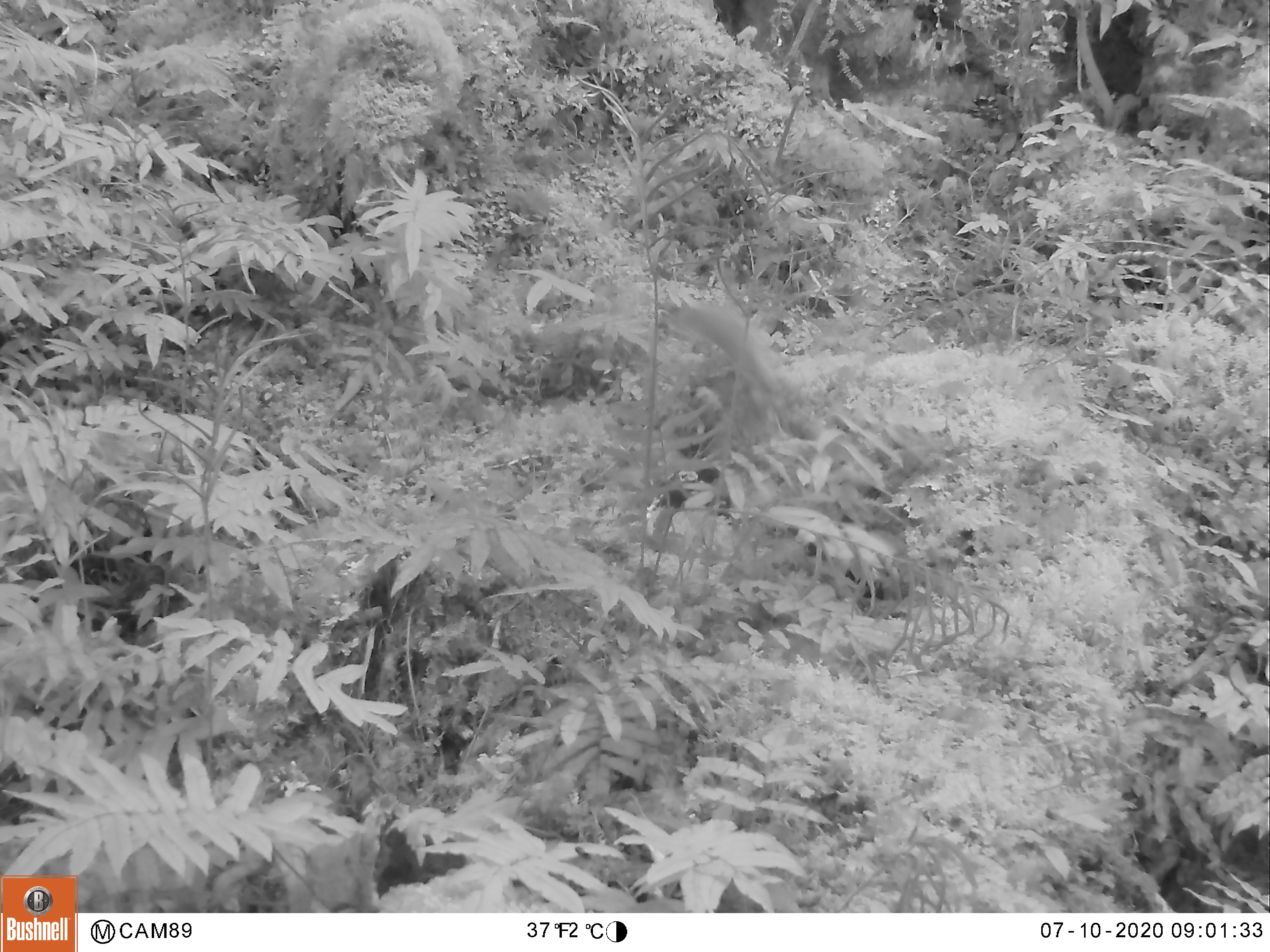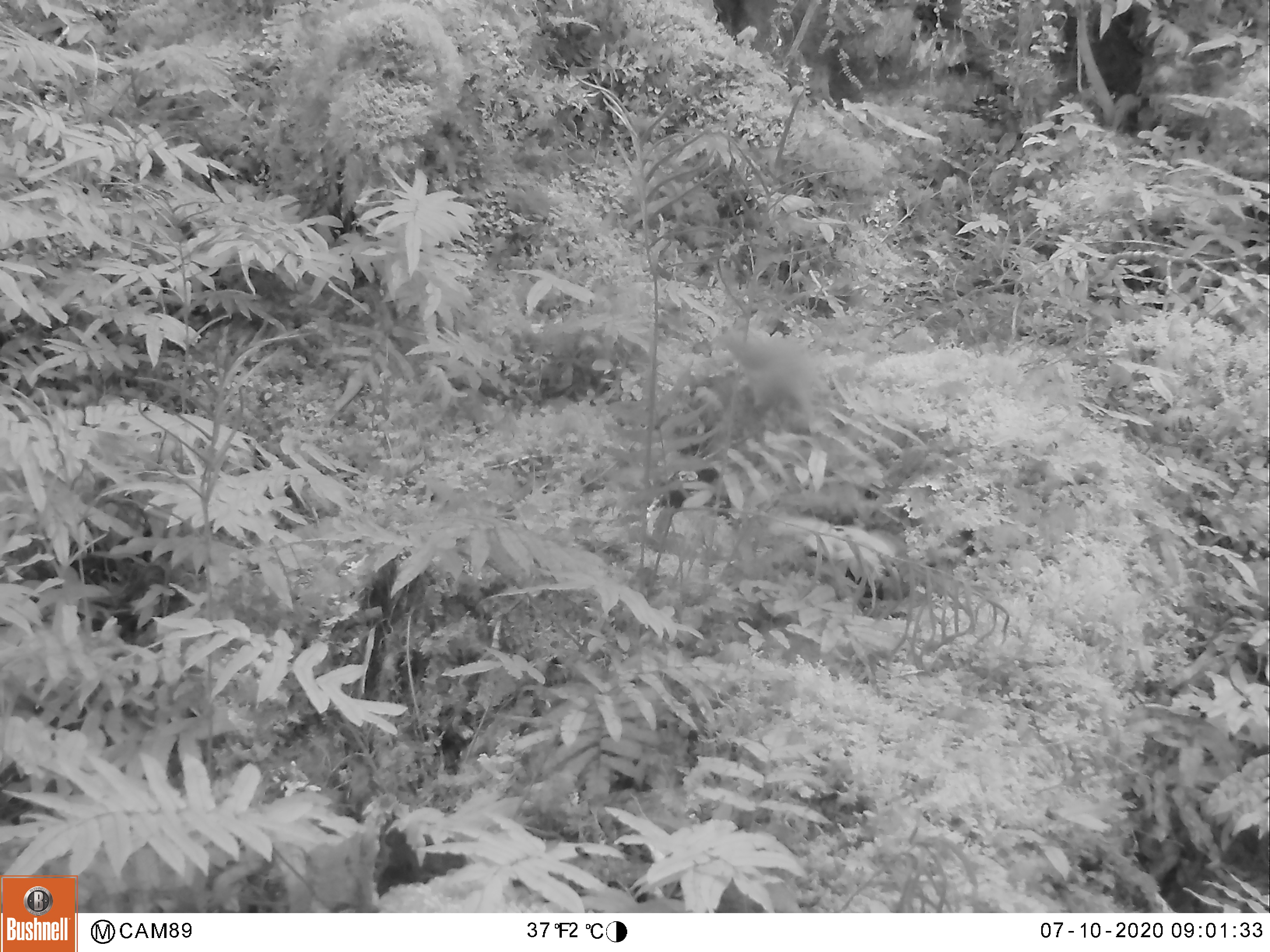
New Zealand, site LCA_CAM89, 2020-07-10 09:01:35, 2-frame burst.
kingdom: Animalia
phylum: Chordata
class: Mammalia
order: Carnivora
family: Mustelidae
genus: Mustela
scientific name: Mustela erminea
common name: stoat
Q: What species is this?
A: Stoat (Mustela erminea).